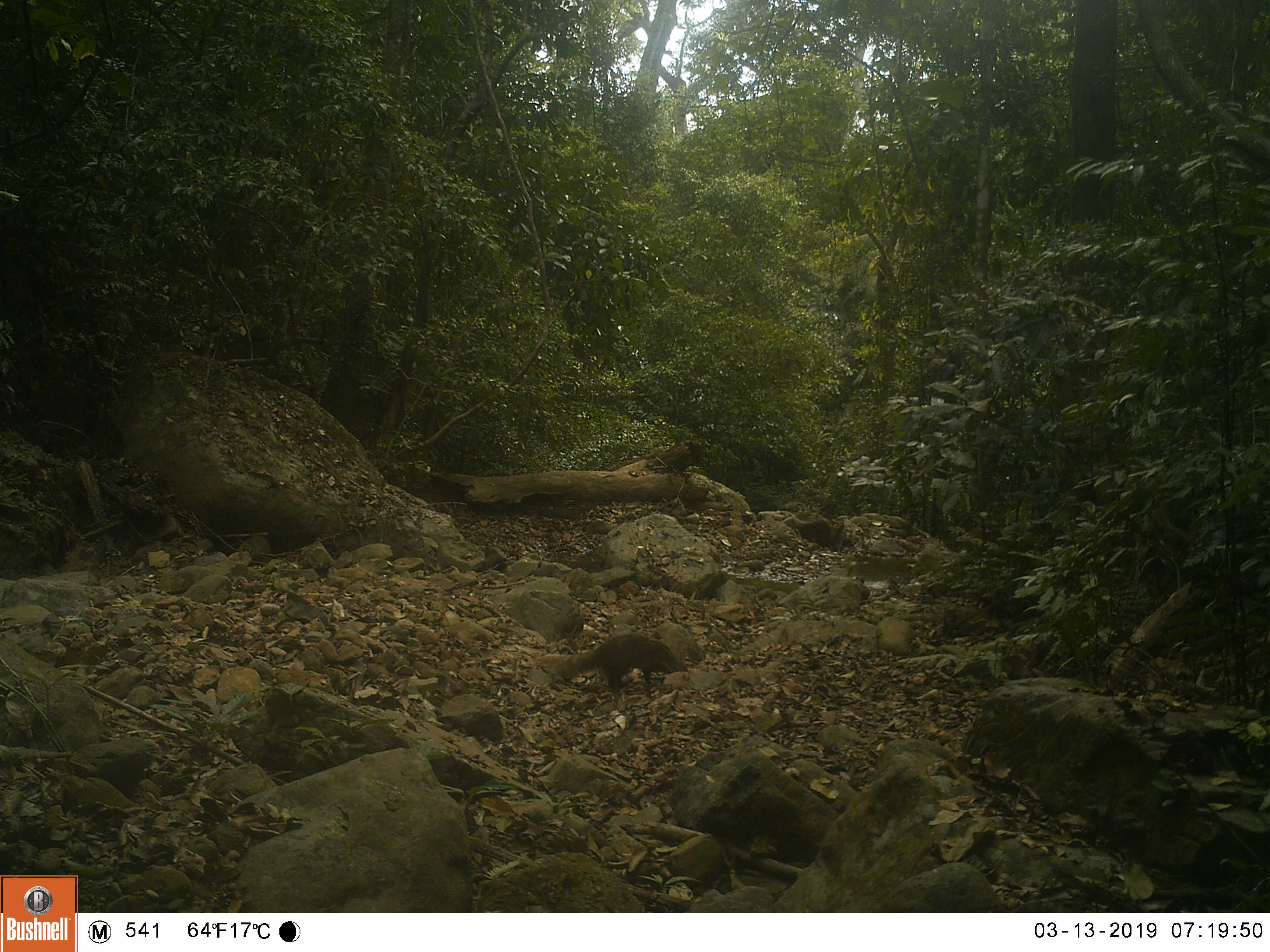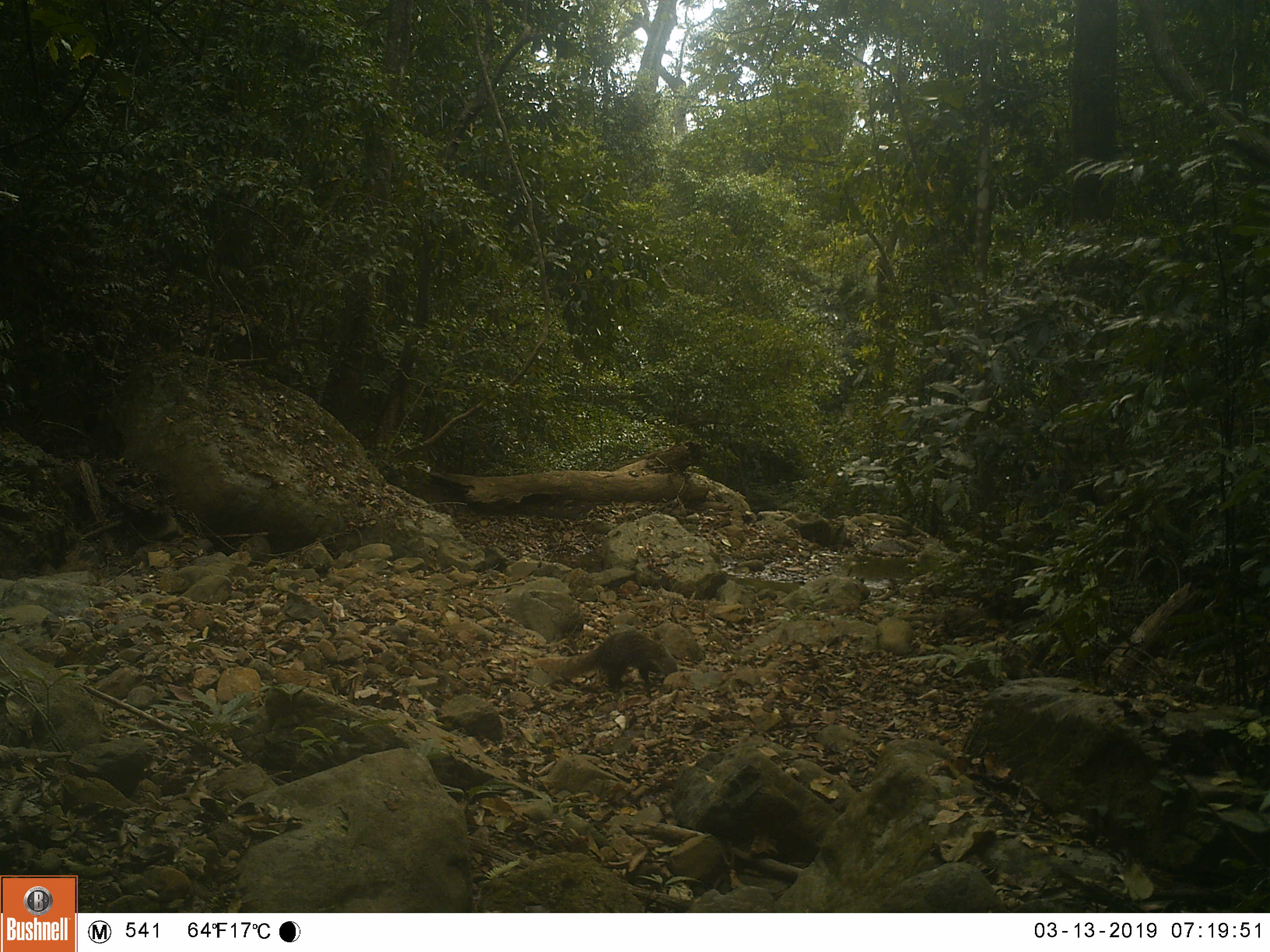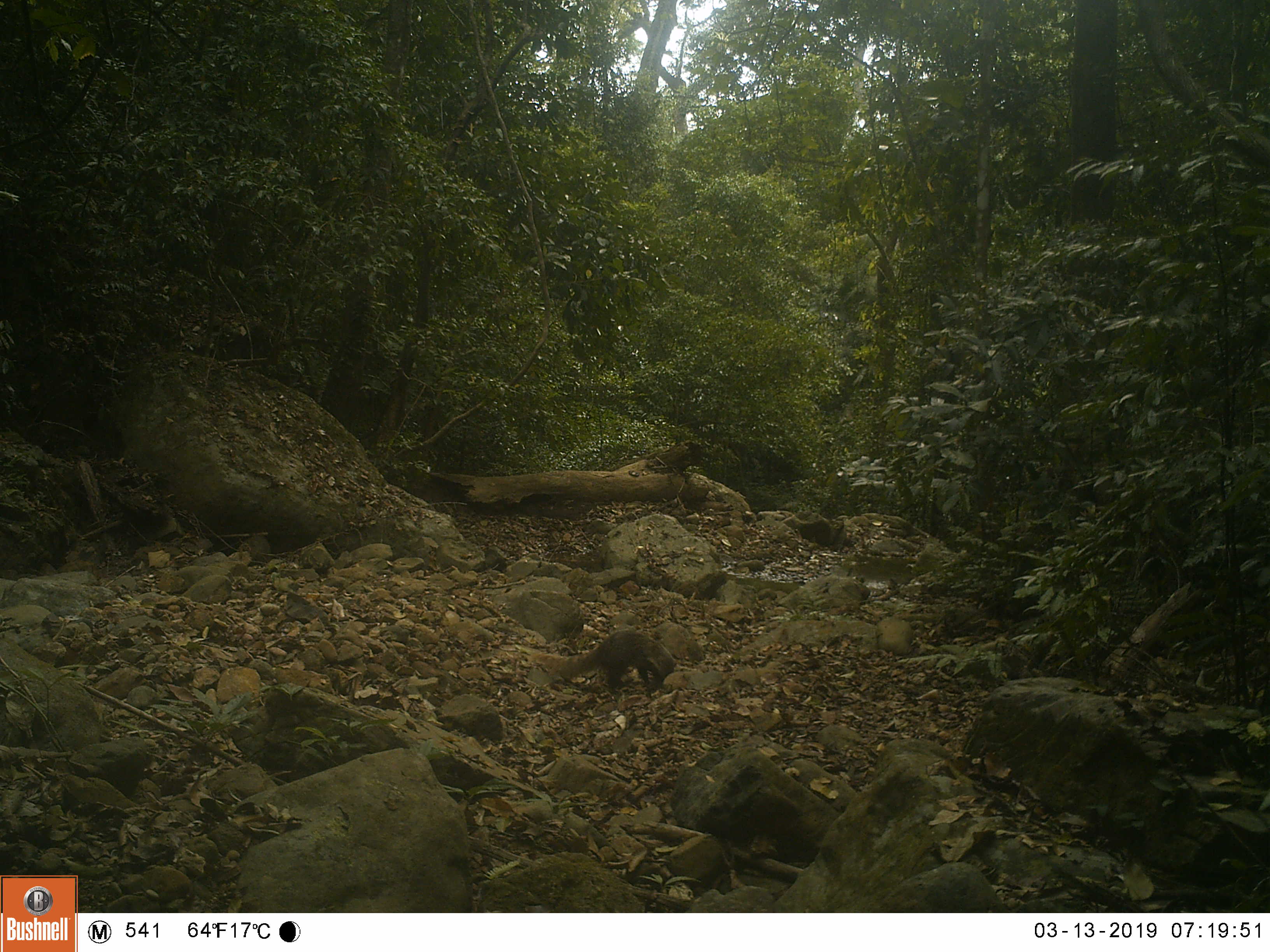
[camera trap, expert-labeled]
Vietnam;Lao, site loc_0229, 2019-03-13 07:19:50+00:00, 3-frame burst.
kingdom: Animalia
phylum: Chordata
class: Mammalia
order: Carnivora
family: Herpestidae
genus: Urva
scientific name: Urva urva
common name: crab-eating mongoose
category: crab eating mongoose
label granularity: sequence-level